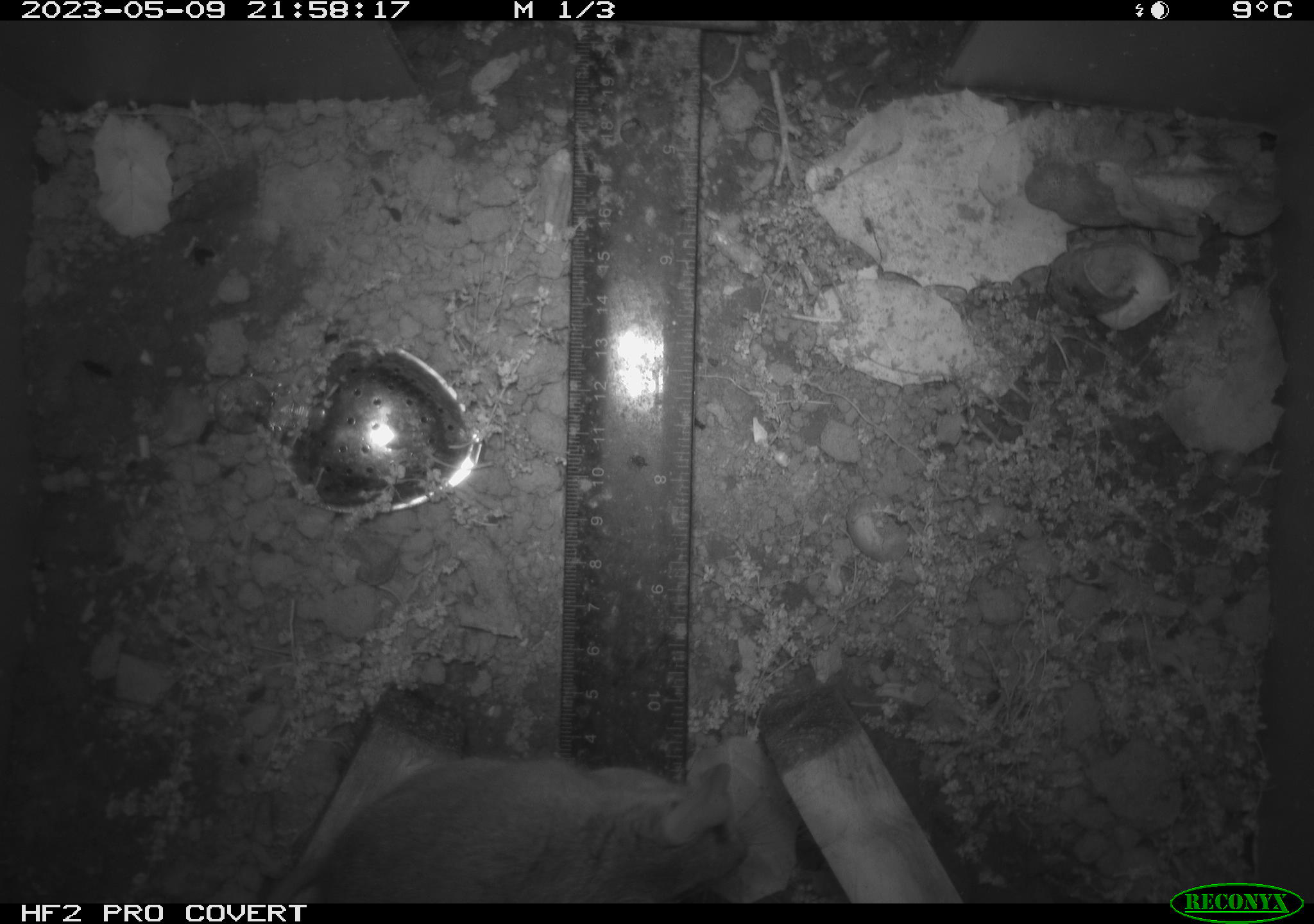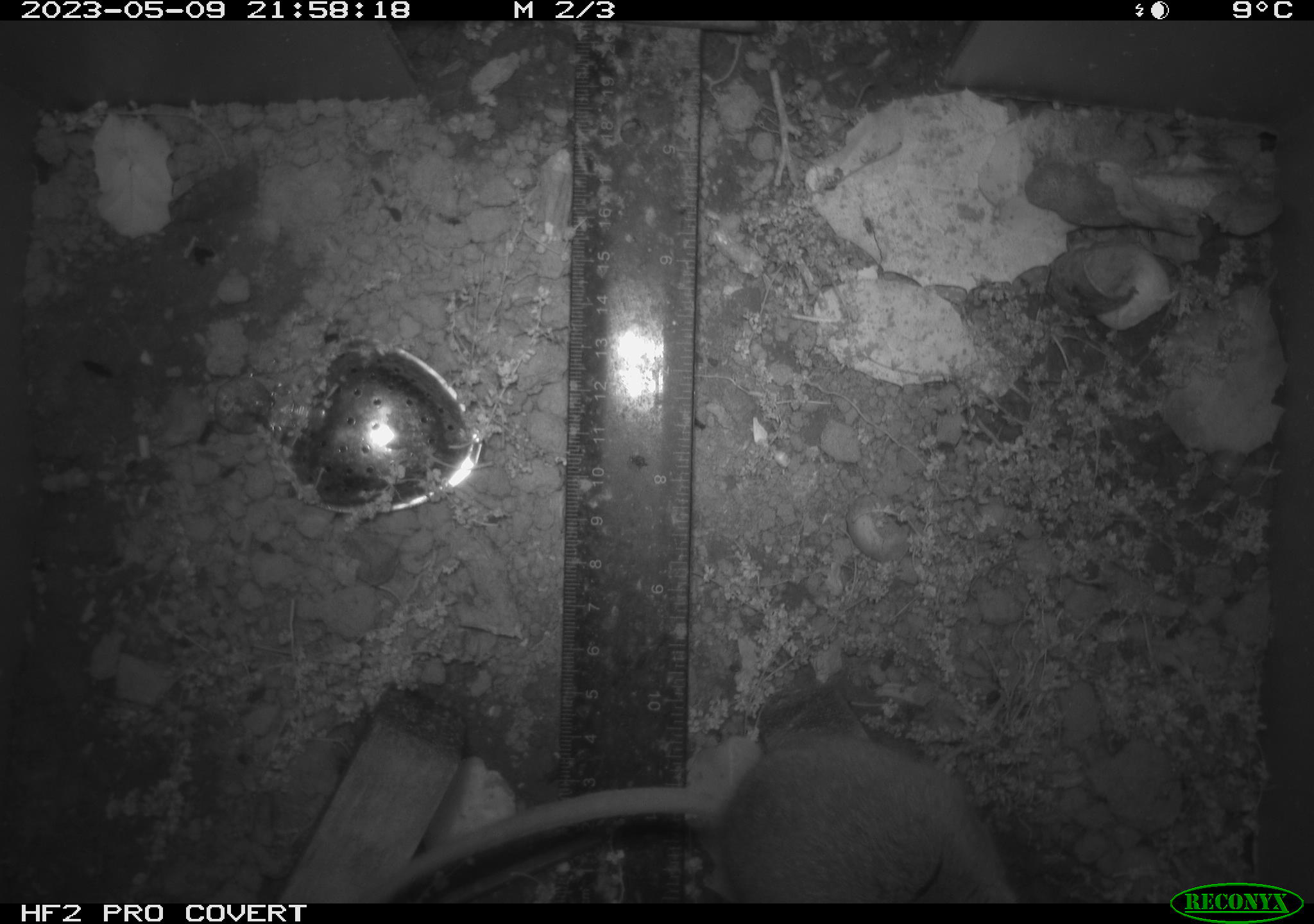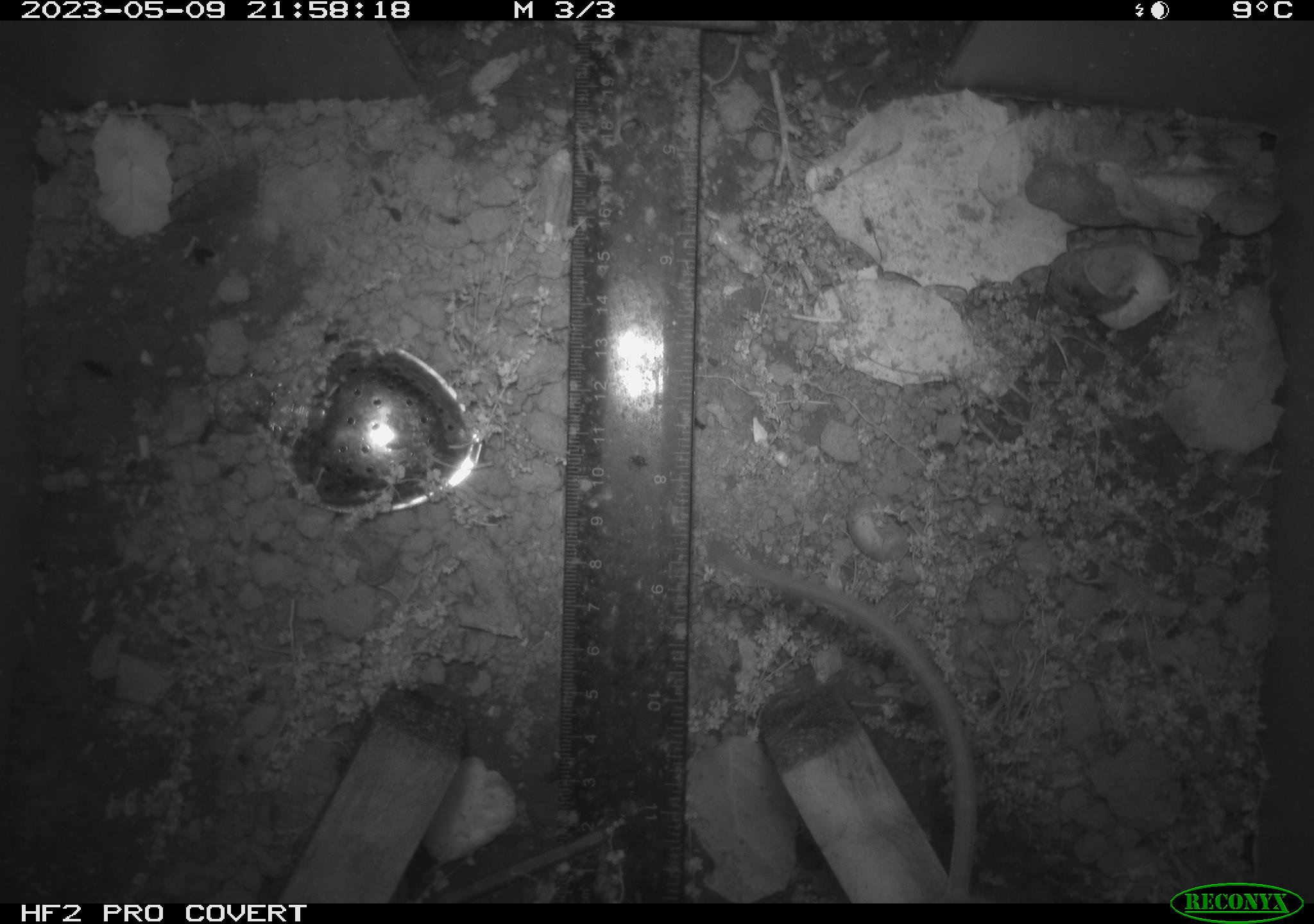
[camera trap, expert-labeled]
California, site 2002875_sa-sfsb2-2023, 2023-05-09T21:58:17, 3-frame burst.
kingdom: Animalia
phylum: Chordata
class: Mammalia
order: Rodentia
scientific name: Rodentia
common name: mouse species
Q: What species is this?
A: Mouse species (Rodentia).